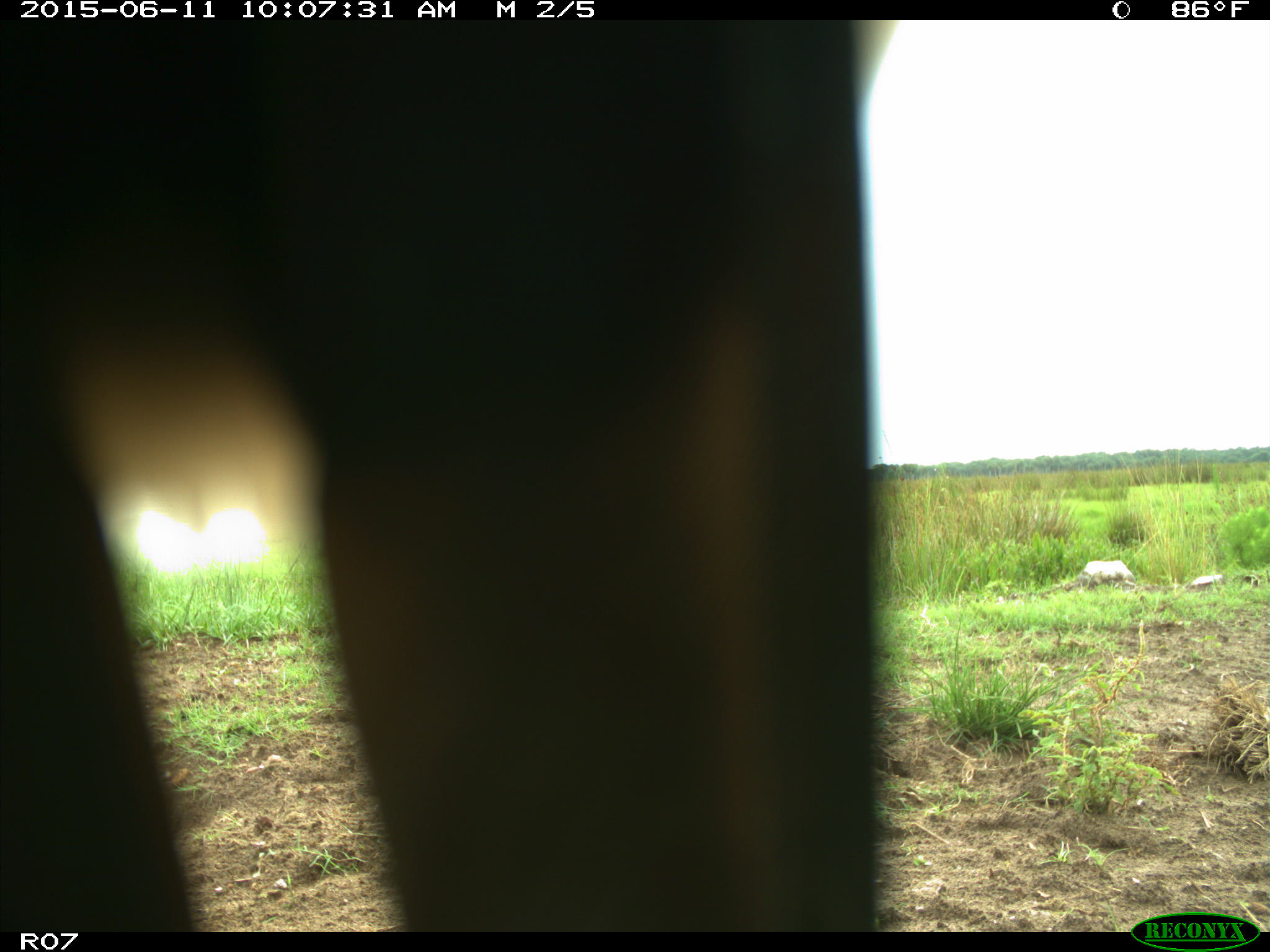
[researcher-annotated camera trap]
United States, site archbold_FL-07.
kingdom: Animalia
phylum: Chordata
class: Mammalia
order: Artiodactyla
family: Bovidae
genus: Bos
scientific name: Bos taurus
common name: domestic cow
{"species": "Bos taurus (domestic cow)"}